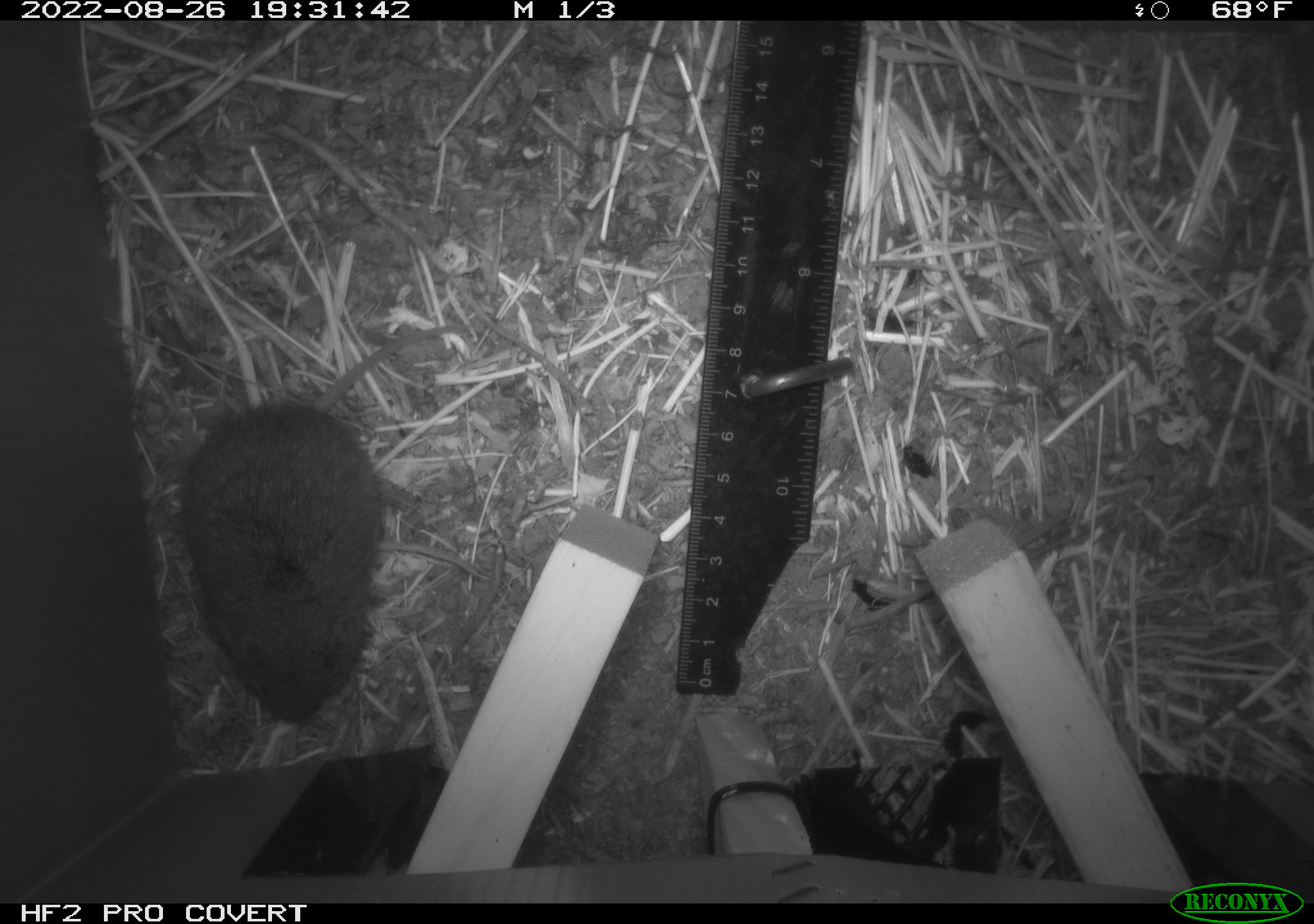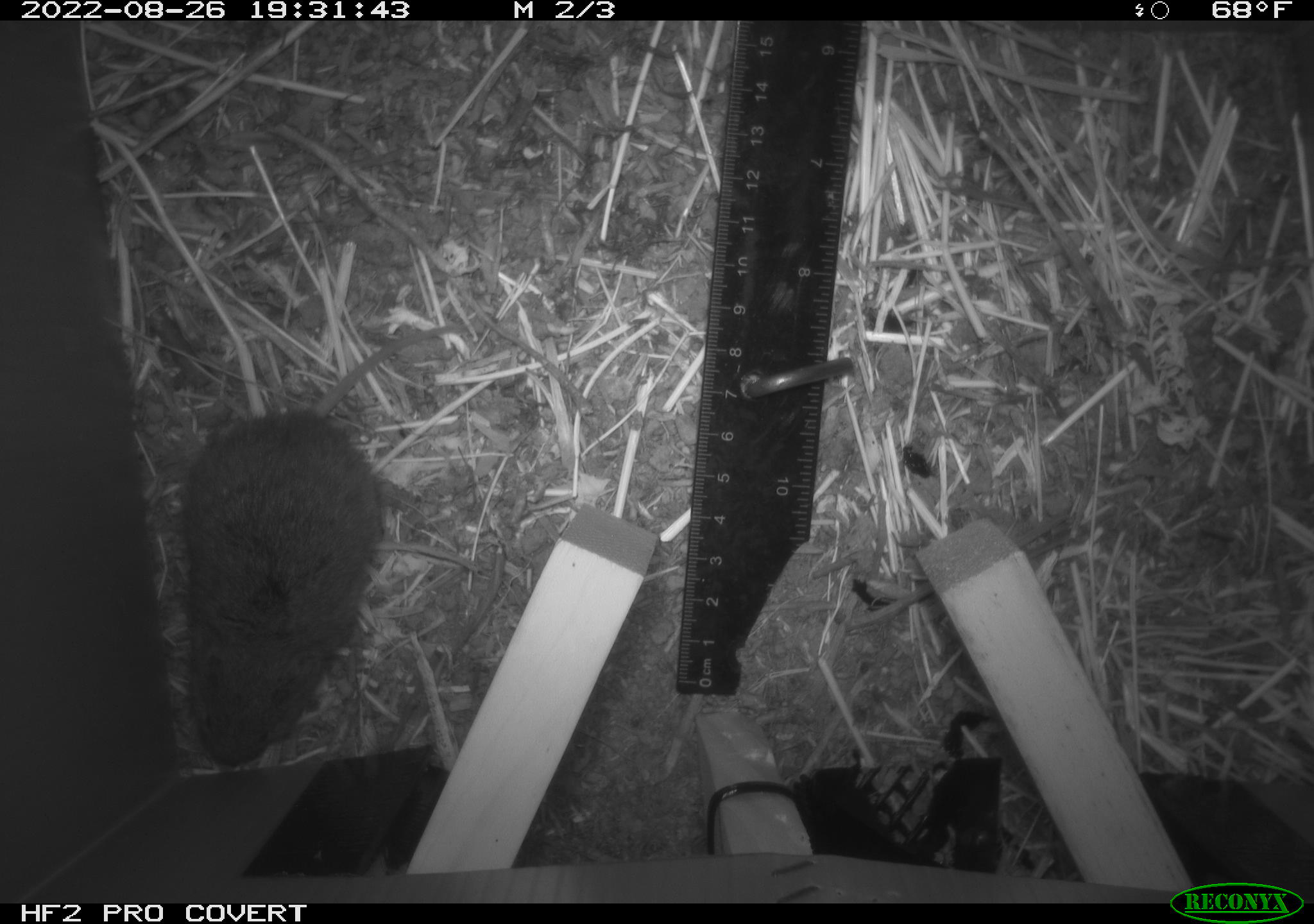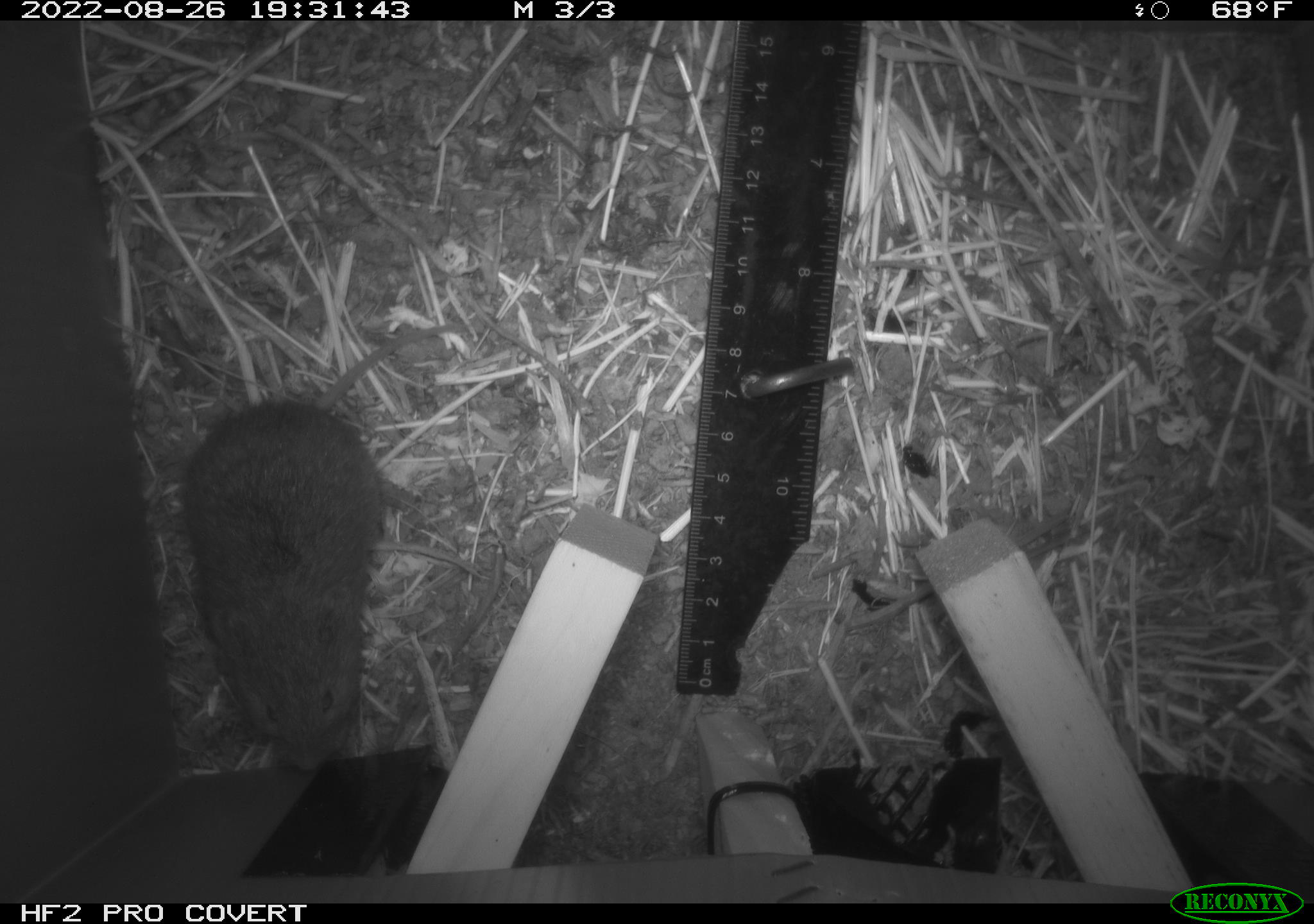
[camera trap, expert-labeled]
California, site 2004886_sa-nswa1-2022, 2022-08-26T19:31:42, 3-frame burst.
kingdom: Animalia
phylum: Chordata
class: Mammalia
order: Rodentia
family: Cricetidae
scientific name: Cricetidae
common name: hamsters, voles, lemmings, and allies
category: cricetidae family